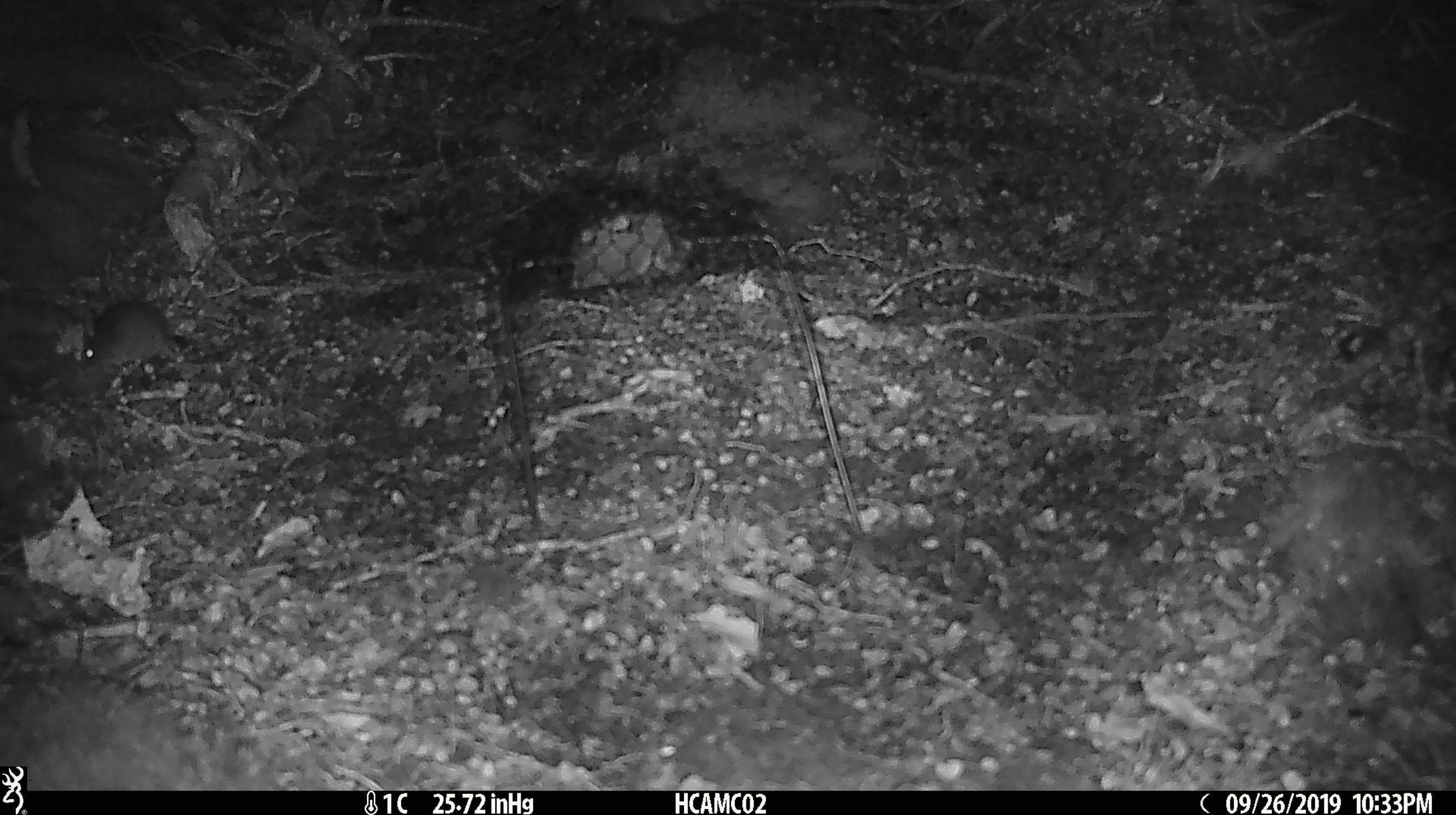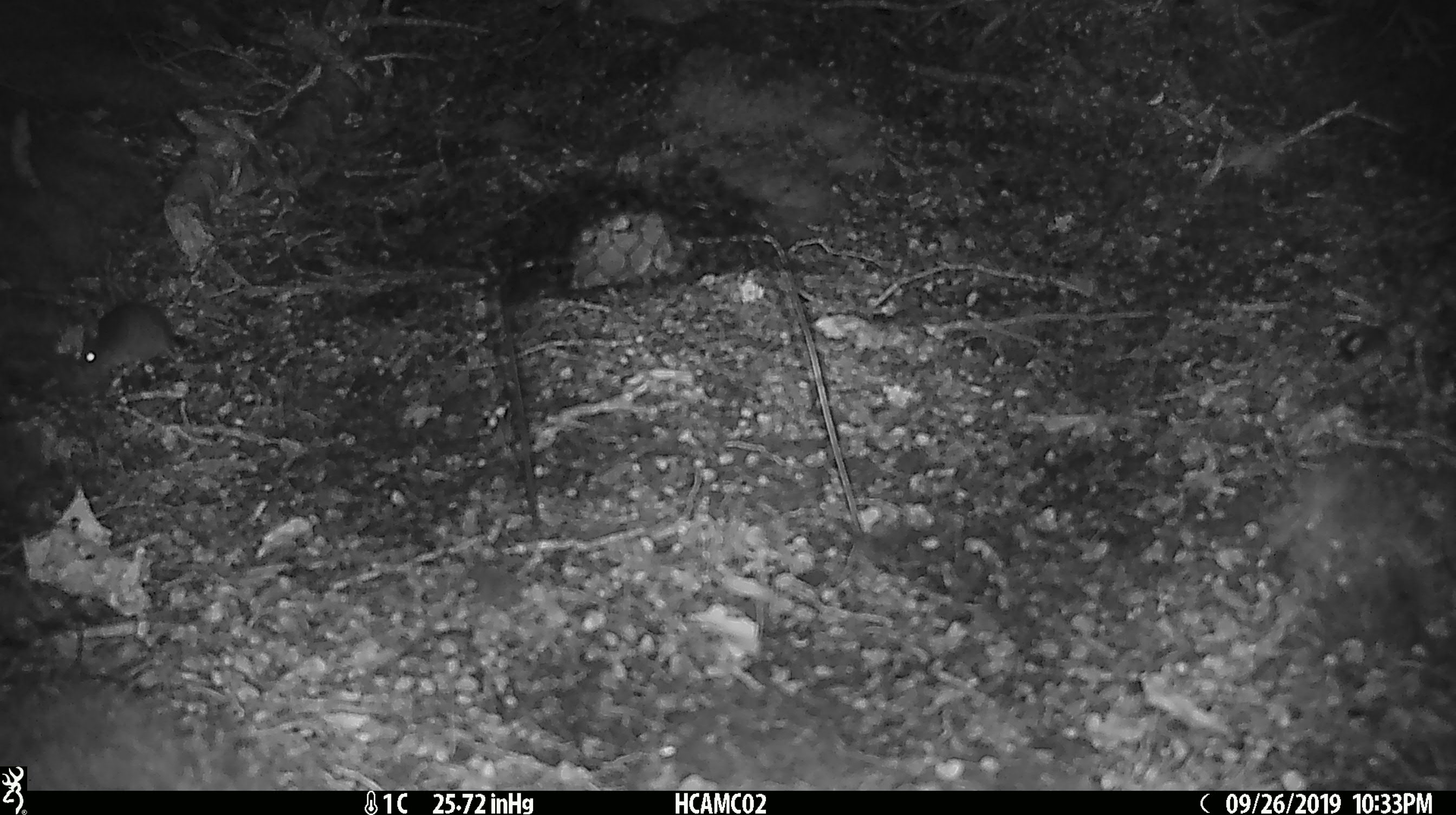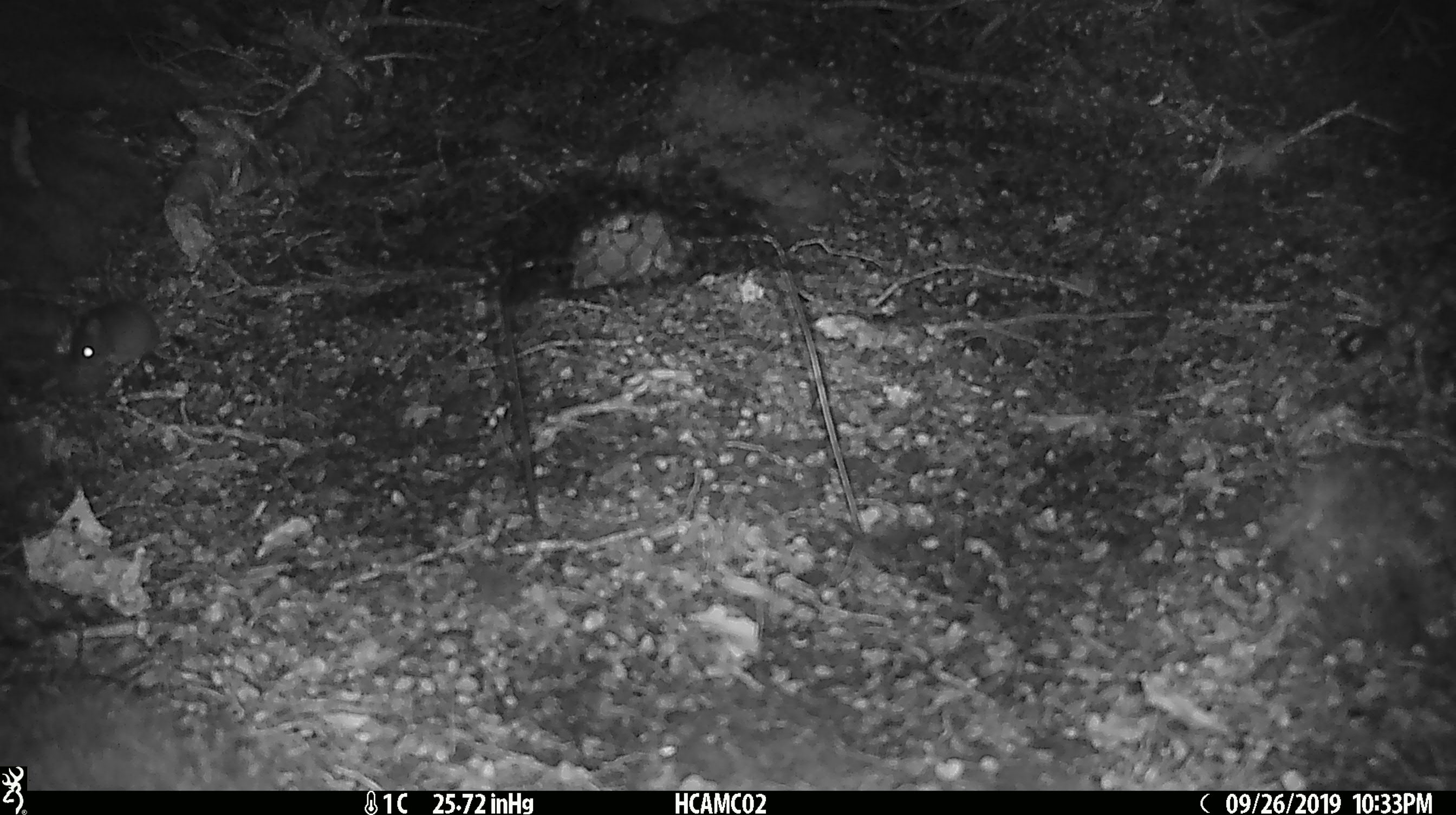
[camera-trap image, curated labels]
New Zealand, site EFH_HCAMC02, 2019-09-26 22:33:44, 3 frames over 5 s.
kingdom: Animalia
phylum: Chordata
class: Mammalia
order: Rodentia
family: Muridae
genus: Mus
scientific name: Mus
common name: mouse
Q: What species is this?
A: Mouse (Mus).